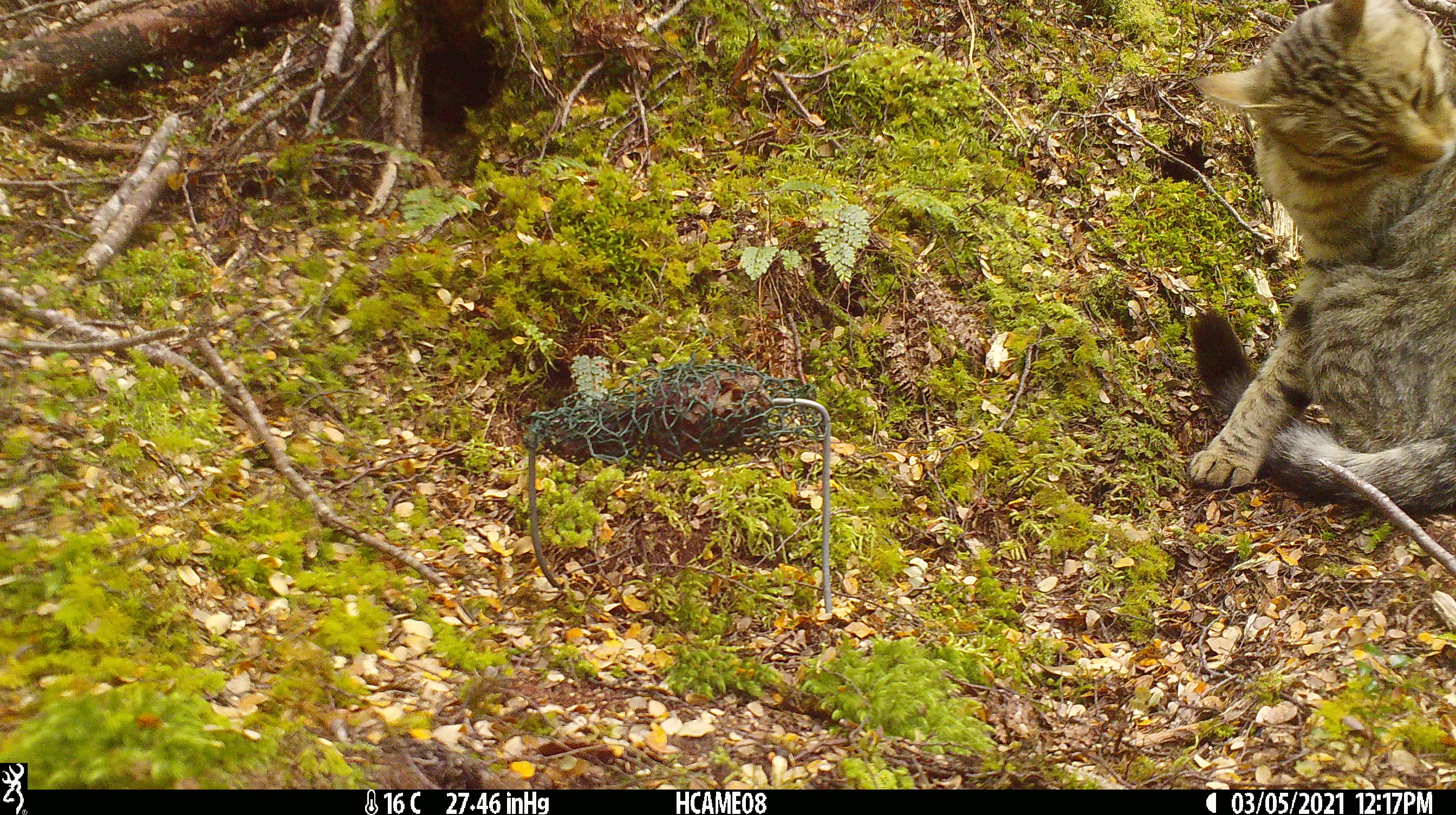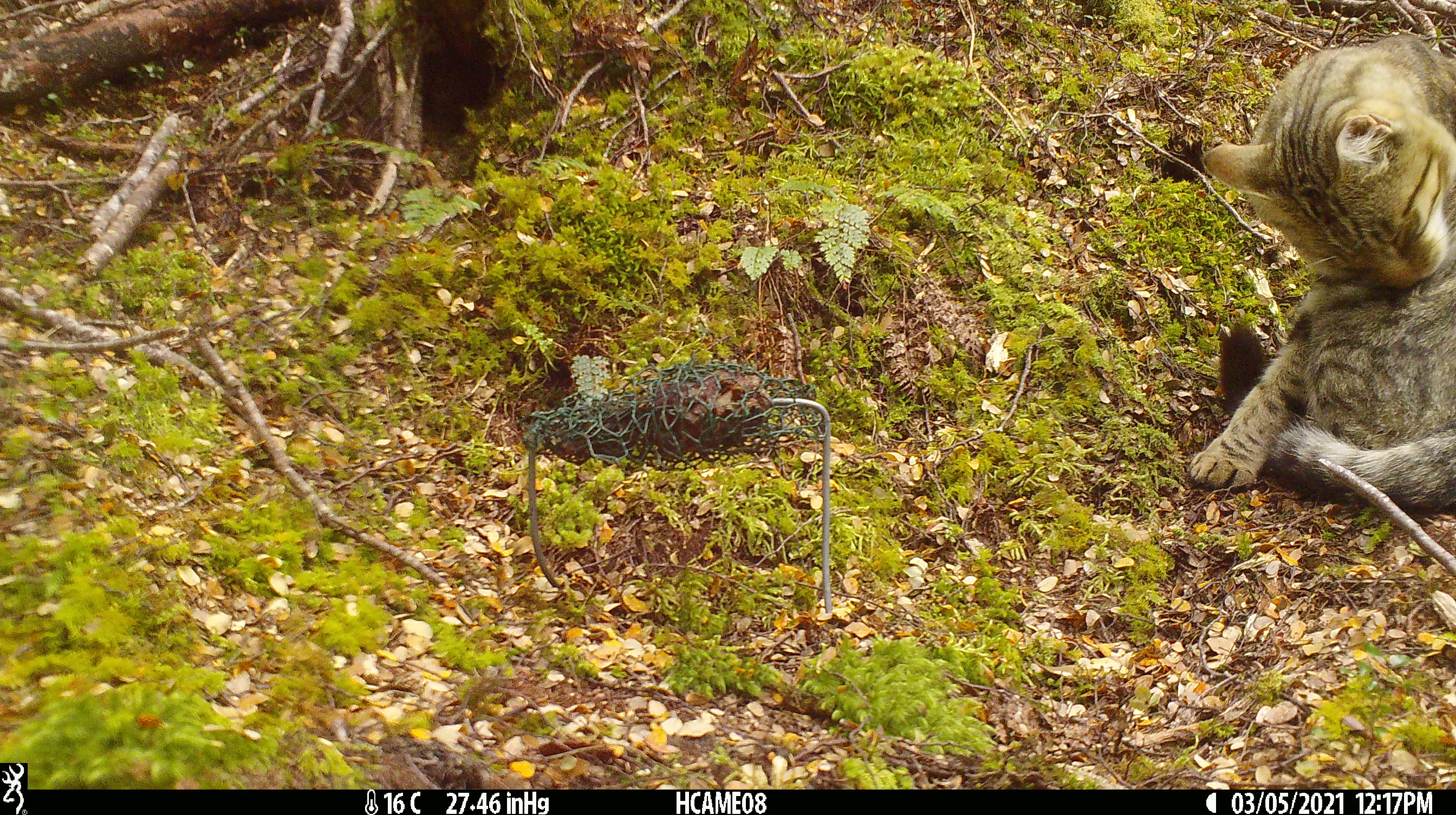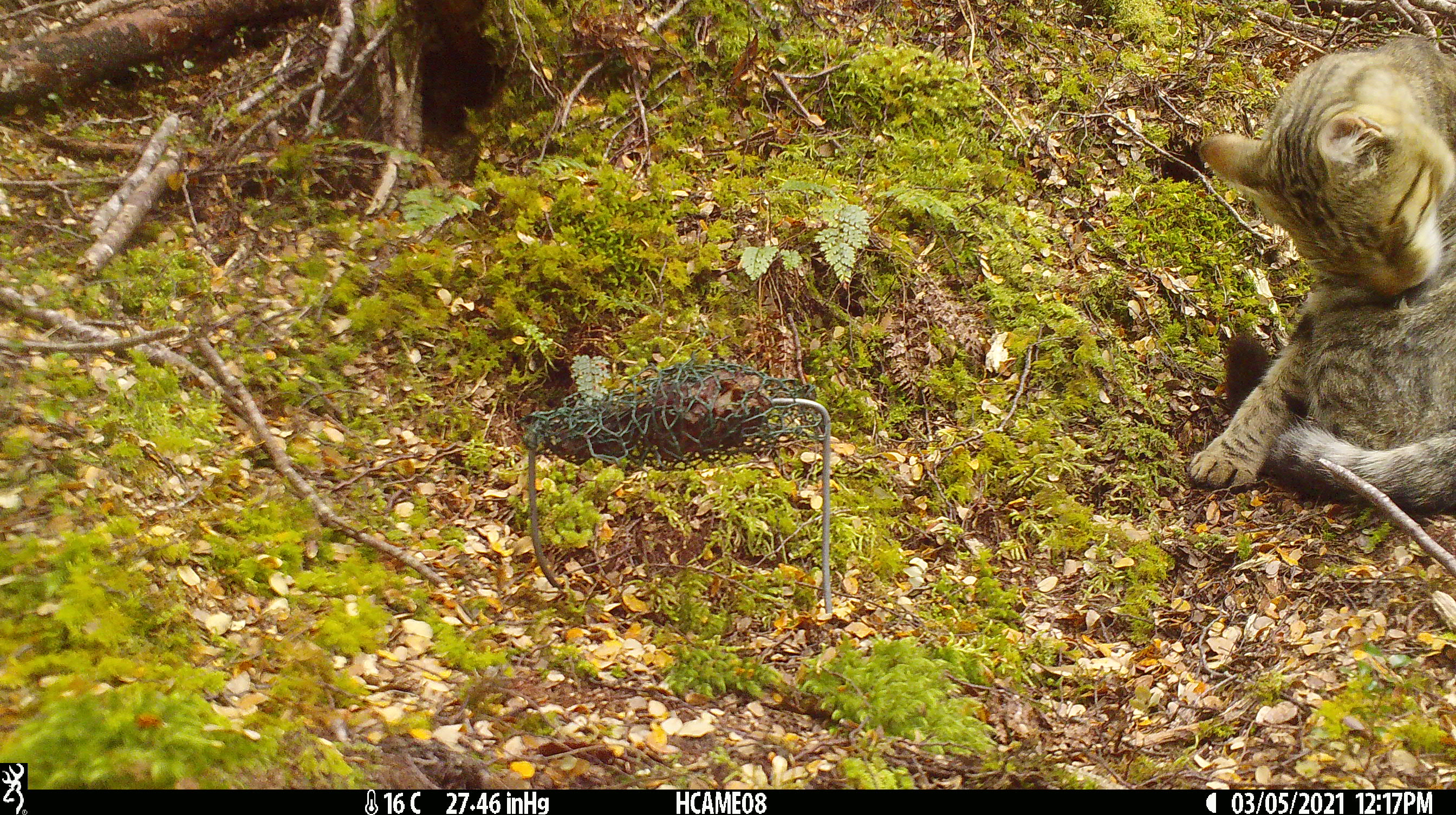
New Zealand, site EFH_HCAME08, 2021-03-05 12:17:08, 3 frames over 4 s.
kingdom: Animalia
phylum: Chordata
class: Mammalia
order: Carnivora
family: Felidae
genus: Felis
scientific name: Felis catus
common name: domestic cat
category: cat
Cat (domestic cat) (Felis catus).